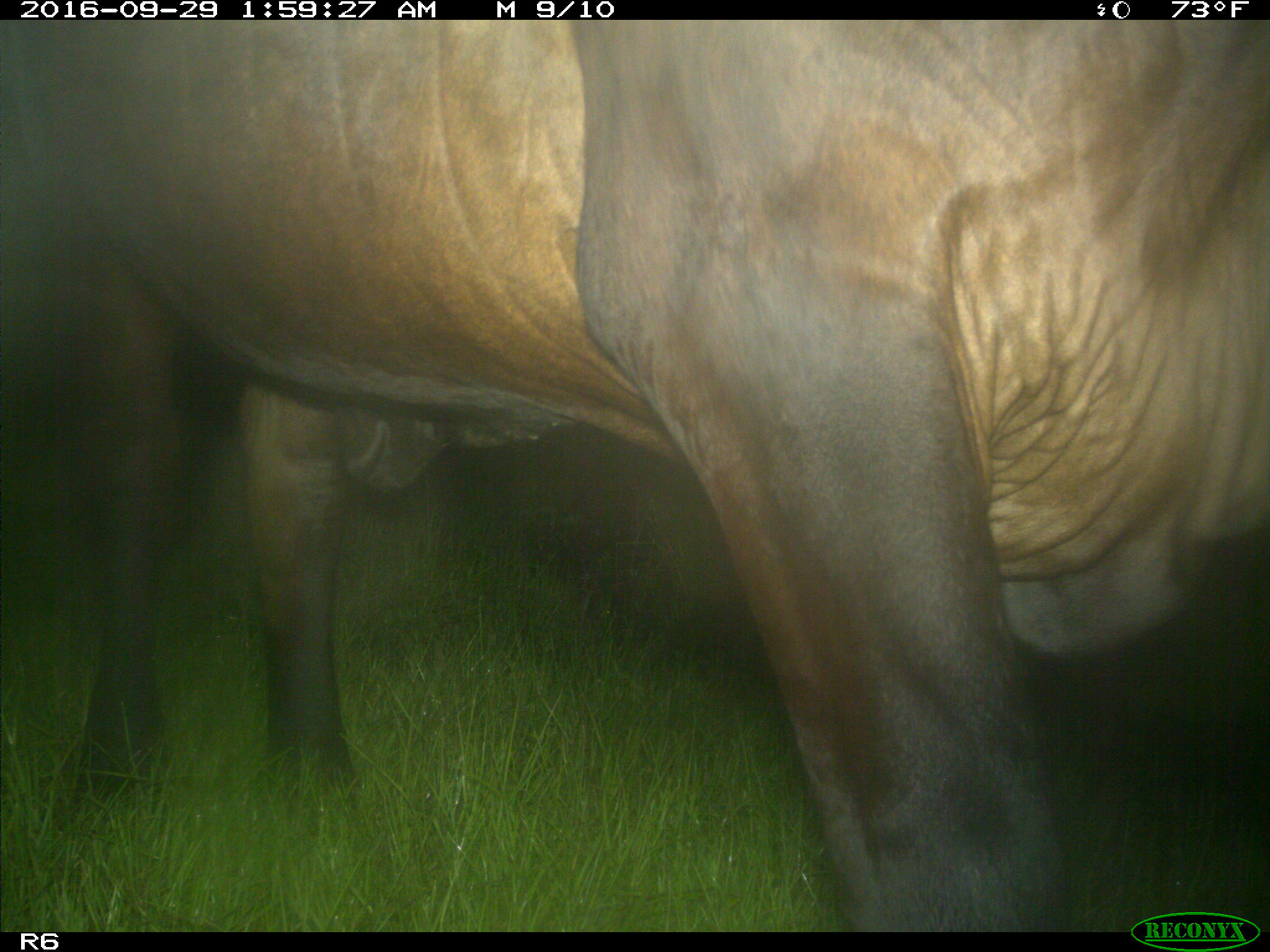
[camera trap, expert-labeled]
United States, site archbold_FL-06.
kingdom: Animalia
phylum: Chordata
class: Mammalia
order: Artiodactyla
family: Bovidae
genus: Bos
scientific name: Bos taurus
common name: domestic cow